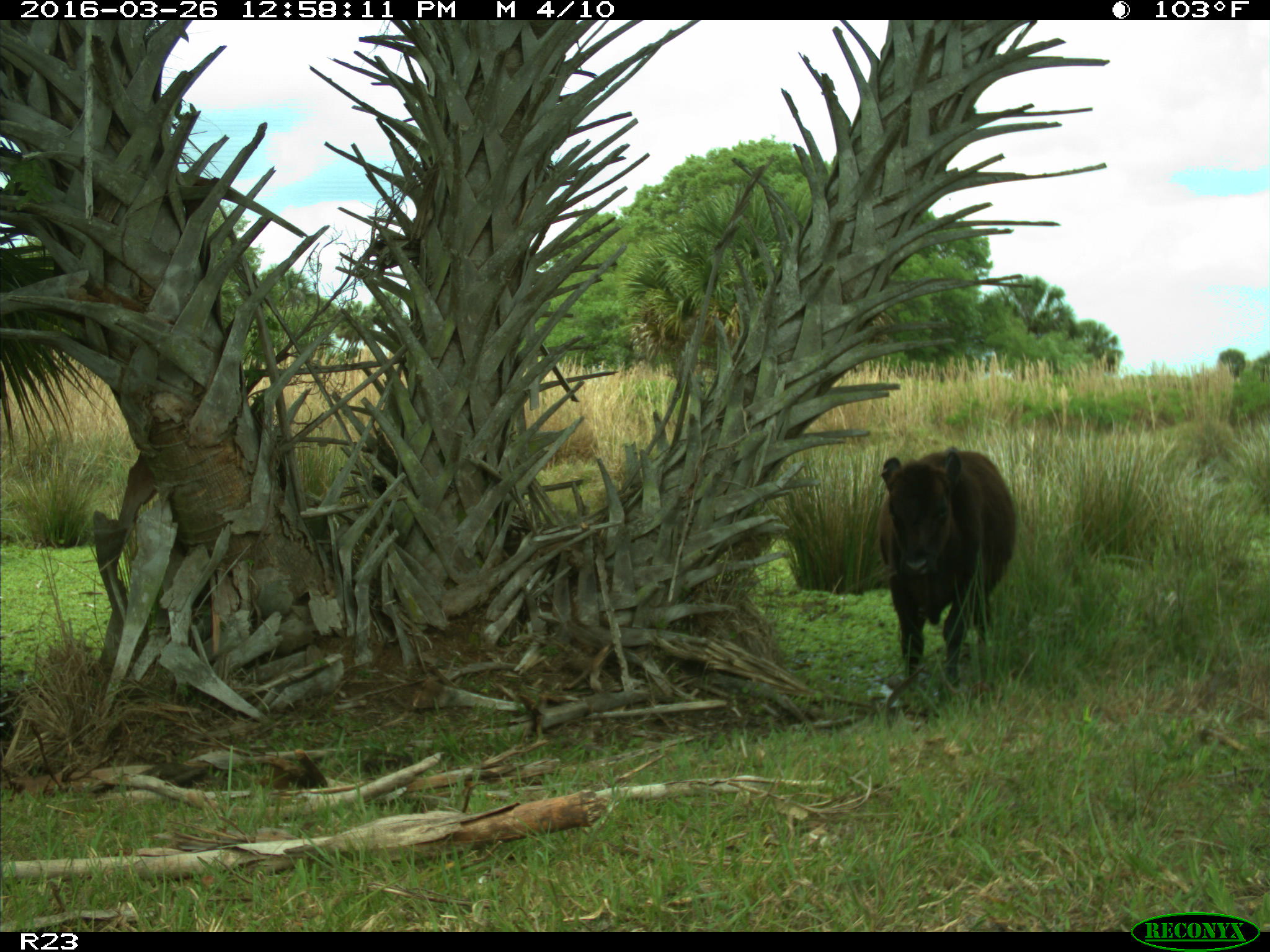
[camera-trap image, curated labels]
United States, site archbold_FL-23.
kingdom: Animalia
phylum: Chordata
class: Mammalia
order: Artiodactyla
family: Bovidae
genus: Bos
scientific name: Bos taurus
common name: domestic cow